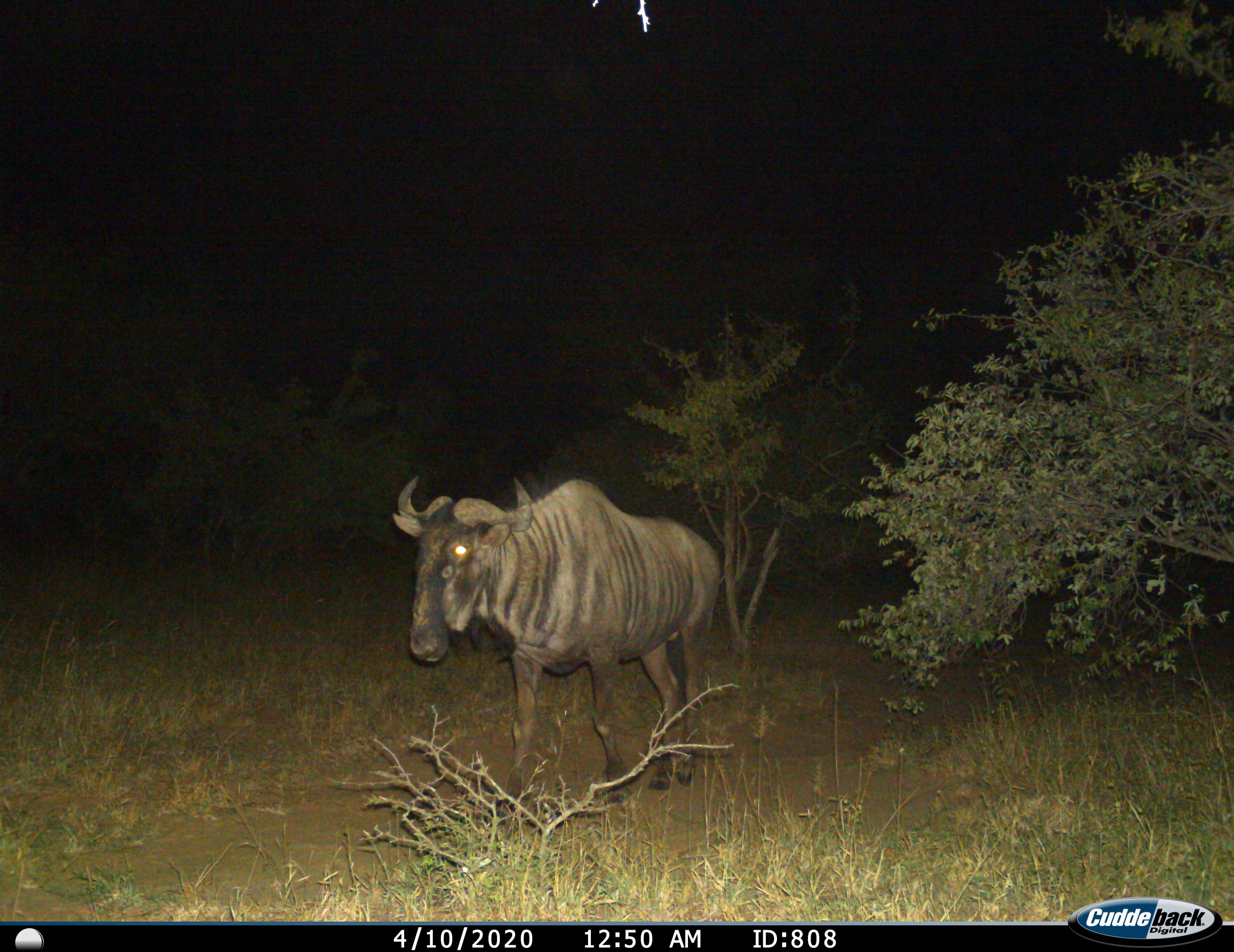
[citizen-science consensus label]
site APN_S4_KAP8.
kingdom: Animalia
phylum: Chordata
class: Mammalia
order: Artiodactyla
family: Bovidae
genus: Connochaetes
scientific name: Connochaetes taurinus taurinus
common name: blue wildebeest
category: wildebeestblue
Wildebeestblue (blue wildebeest) (Connochaetes taurinus taurinus), count 1. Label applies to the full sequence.